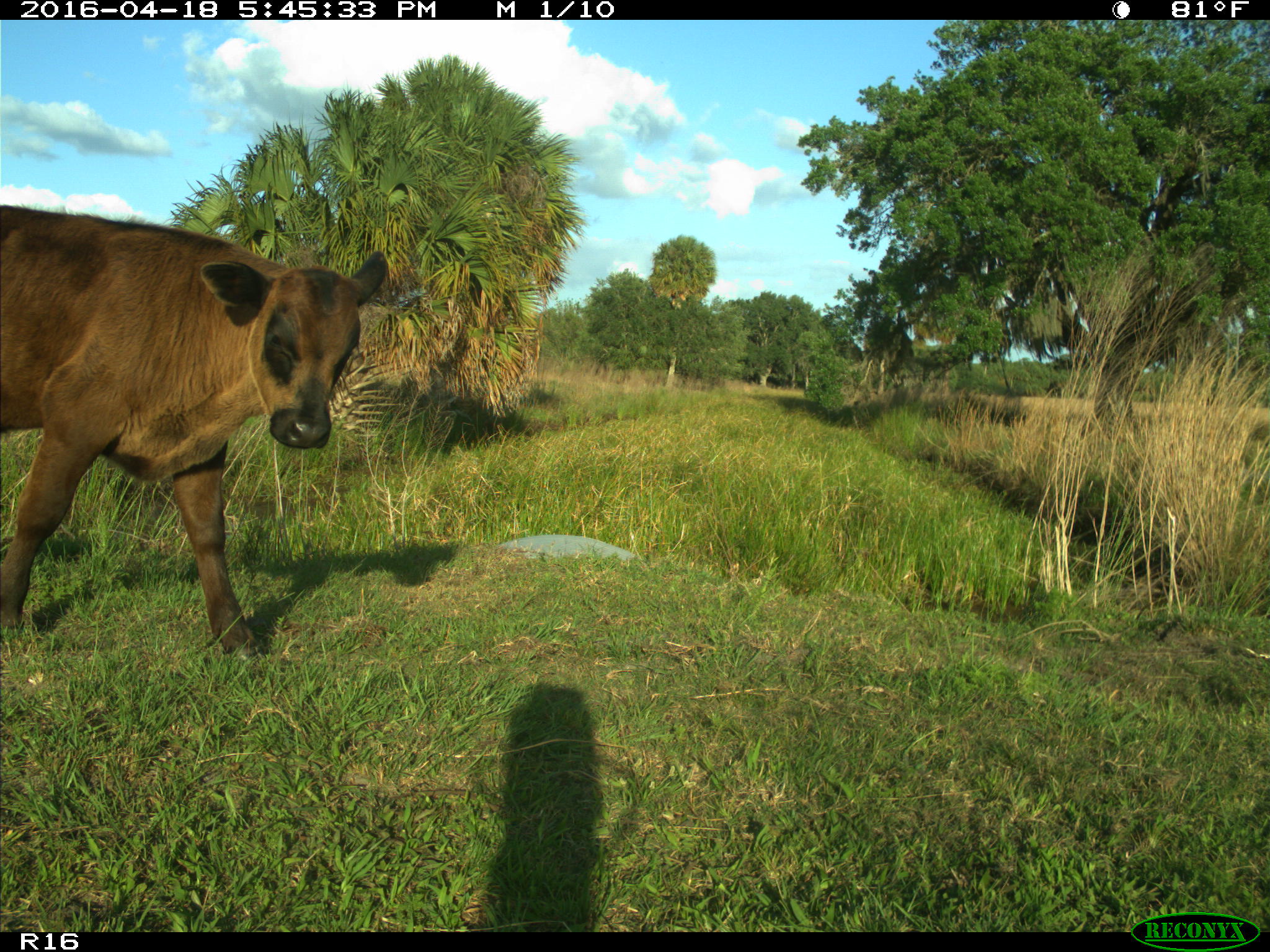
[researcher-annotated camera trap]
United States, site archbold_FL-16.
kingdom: Animalia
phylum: Chordata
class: Mammalia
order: Artiodactyla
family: Bovidae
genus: Bos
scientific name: Bos taurus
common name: domestic cow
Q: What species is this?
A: Bos taurus (domestic cow).